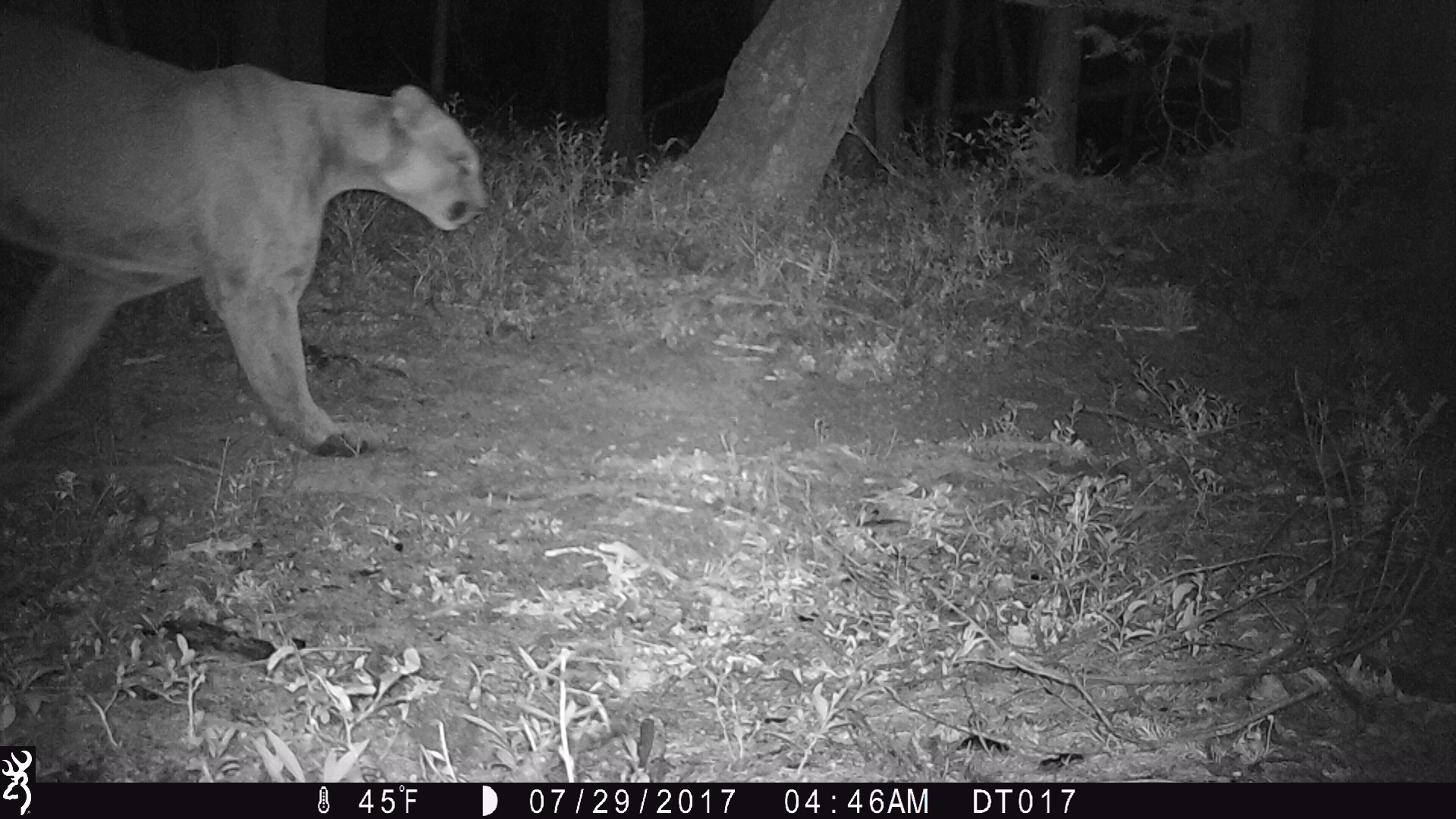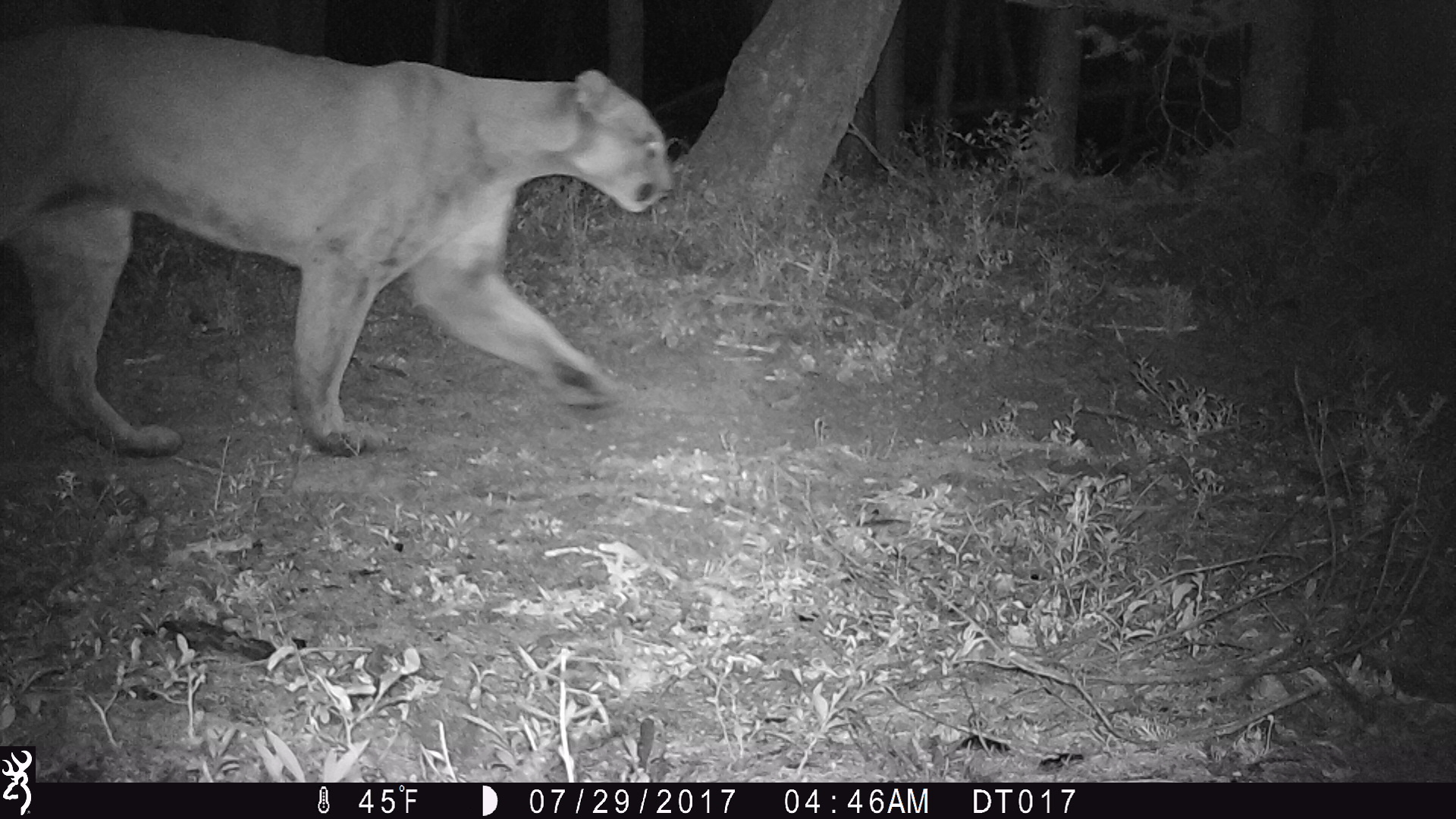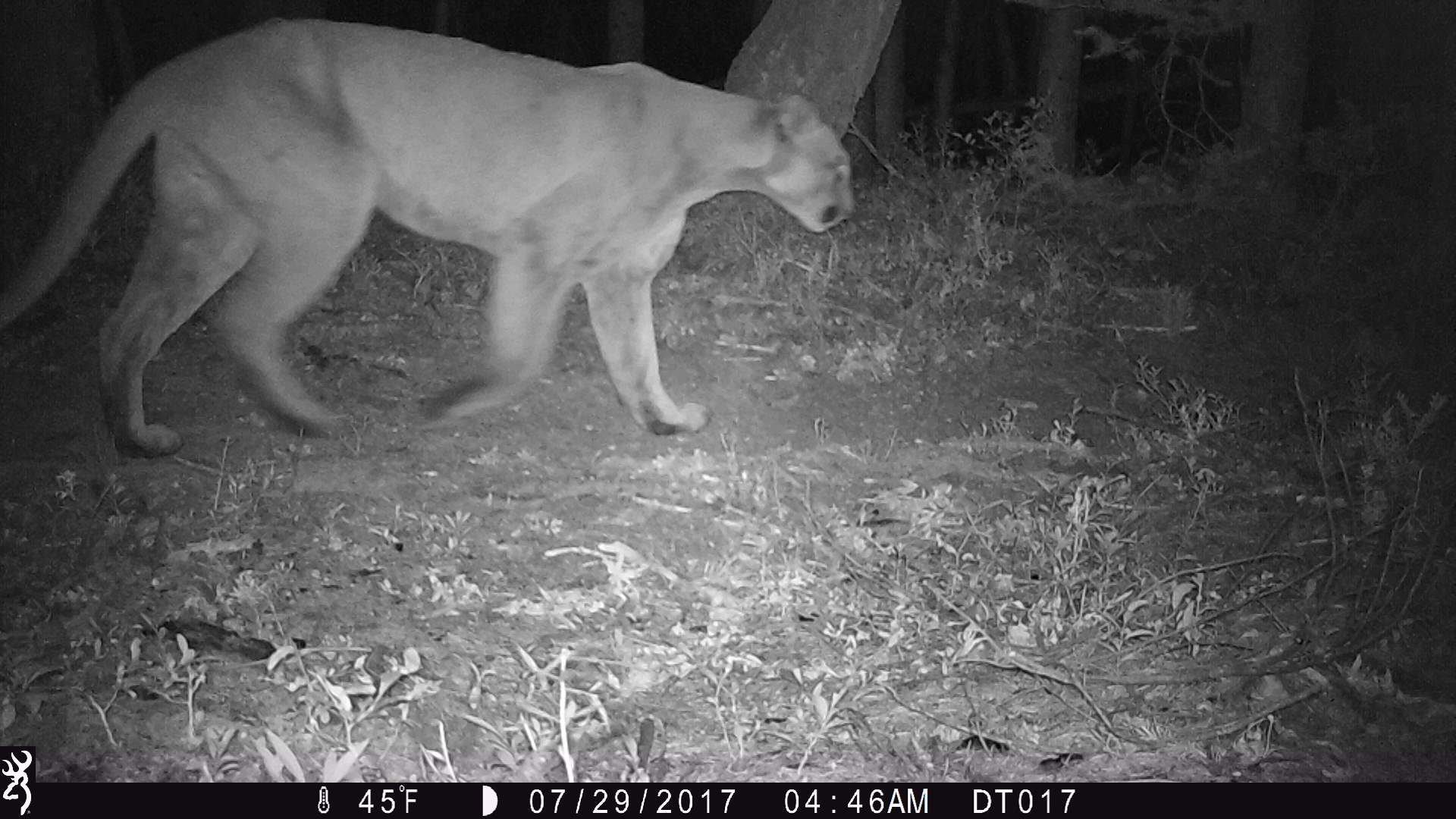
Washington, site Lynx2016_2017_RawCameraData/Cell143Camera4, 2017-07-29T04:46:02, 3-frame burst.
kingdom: Animalia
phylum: Chordata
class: Mammalia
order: Carnivora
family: Felidae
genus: Puma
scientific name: Puma concolor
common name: mountain lion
Puma concolor (mountain lion). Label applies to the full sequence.